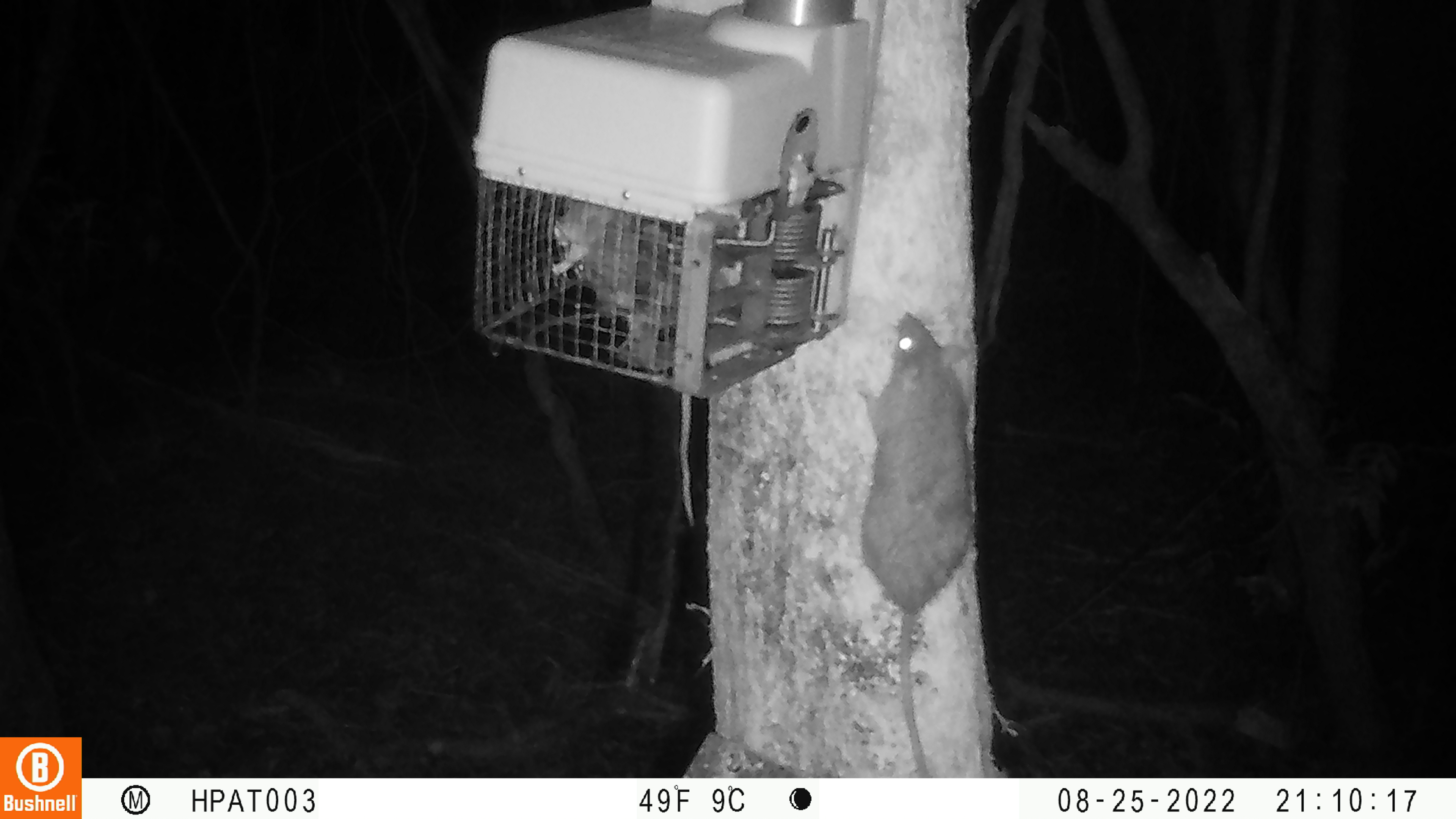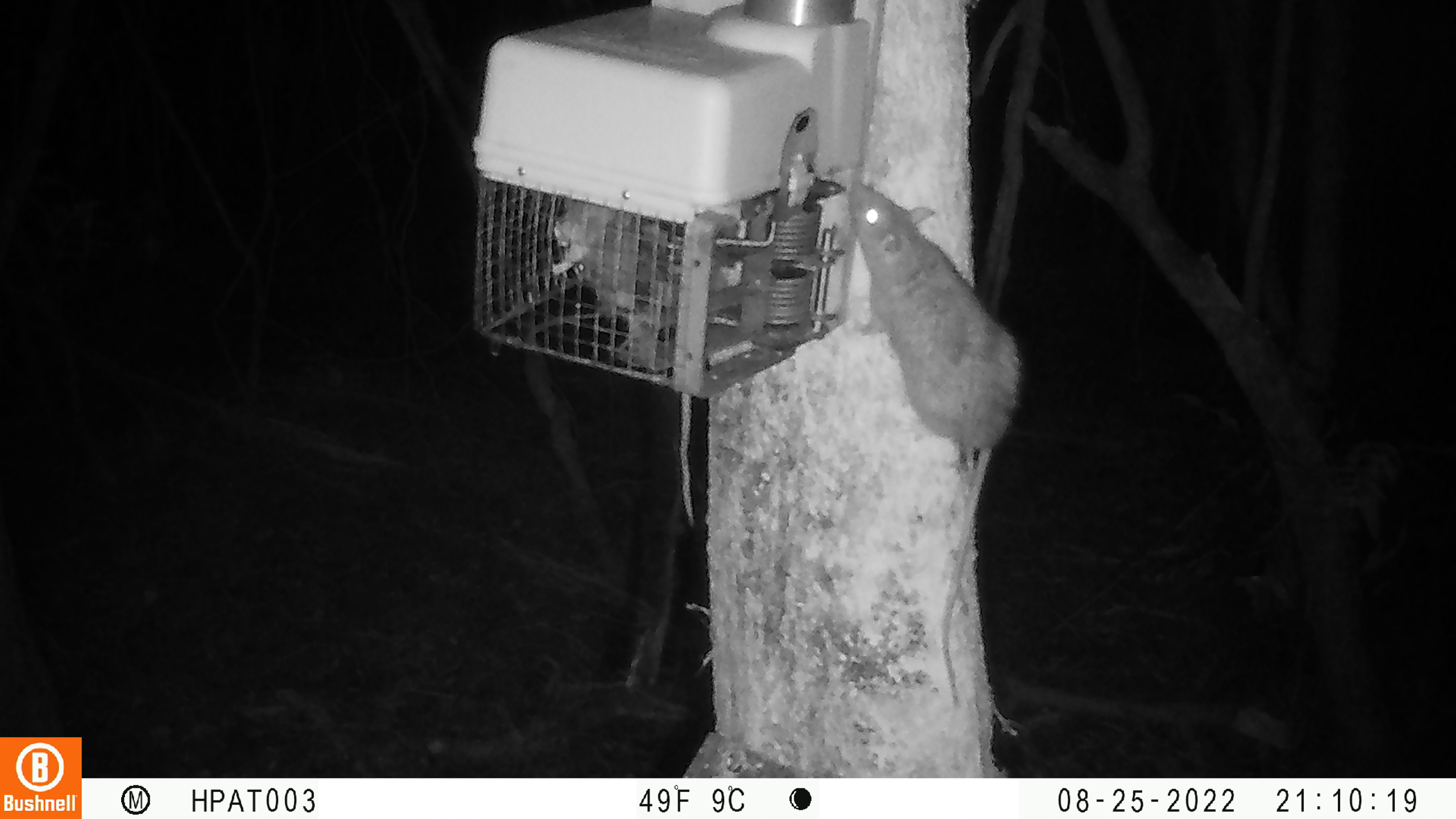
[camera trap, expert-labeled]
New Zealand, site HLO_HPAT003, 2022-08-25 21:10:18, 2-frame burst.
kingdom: Animalia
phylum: Chordata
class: Mammalia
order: Rodentia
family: Muridae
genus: Rattus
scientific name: Rattus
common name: rat